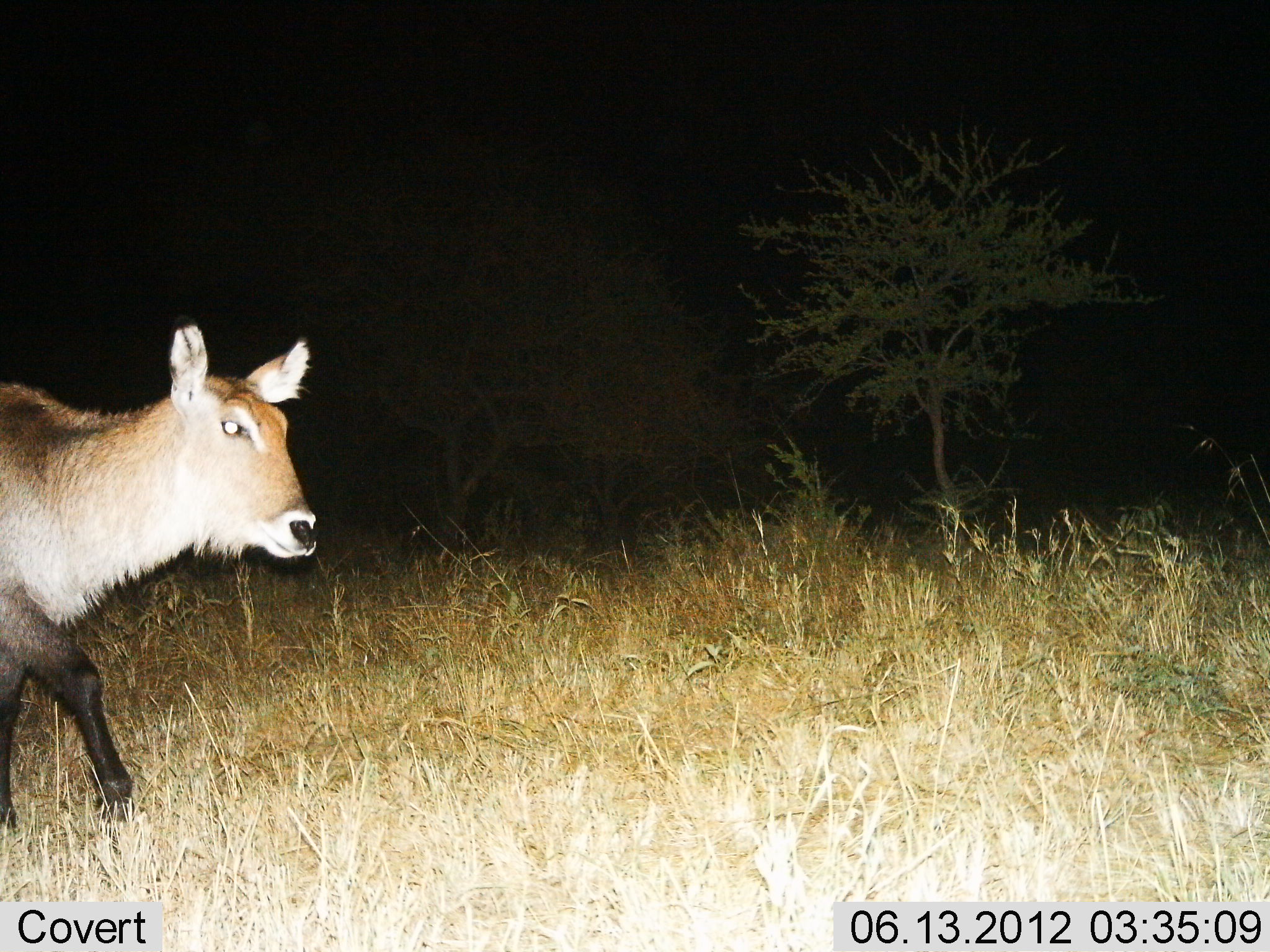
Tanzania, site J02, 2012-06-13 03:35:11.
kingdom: Animalia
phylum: Chordata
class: Mammalia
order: Artiodactyla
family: Bovidae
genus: Kobus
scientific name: Kobus ellipsiprymnus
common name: waterbuck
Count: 1.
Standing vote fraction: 10%.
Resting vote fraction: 0%.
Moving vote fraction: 90%.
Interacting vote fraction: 0%.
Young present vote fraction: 0%.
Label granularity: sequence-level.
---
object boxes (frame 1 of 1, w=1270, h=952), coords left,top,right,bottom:
animal: 0,324,318,834